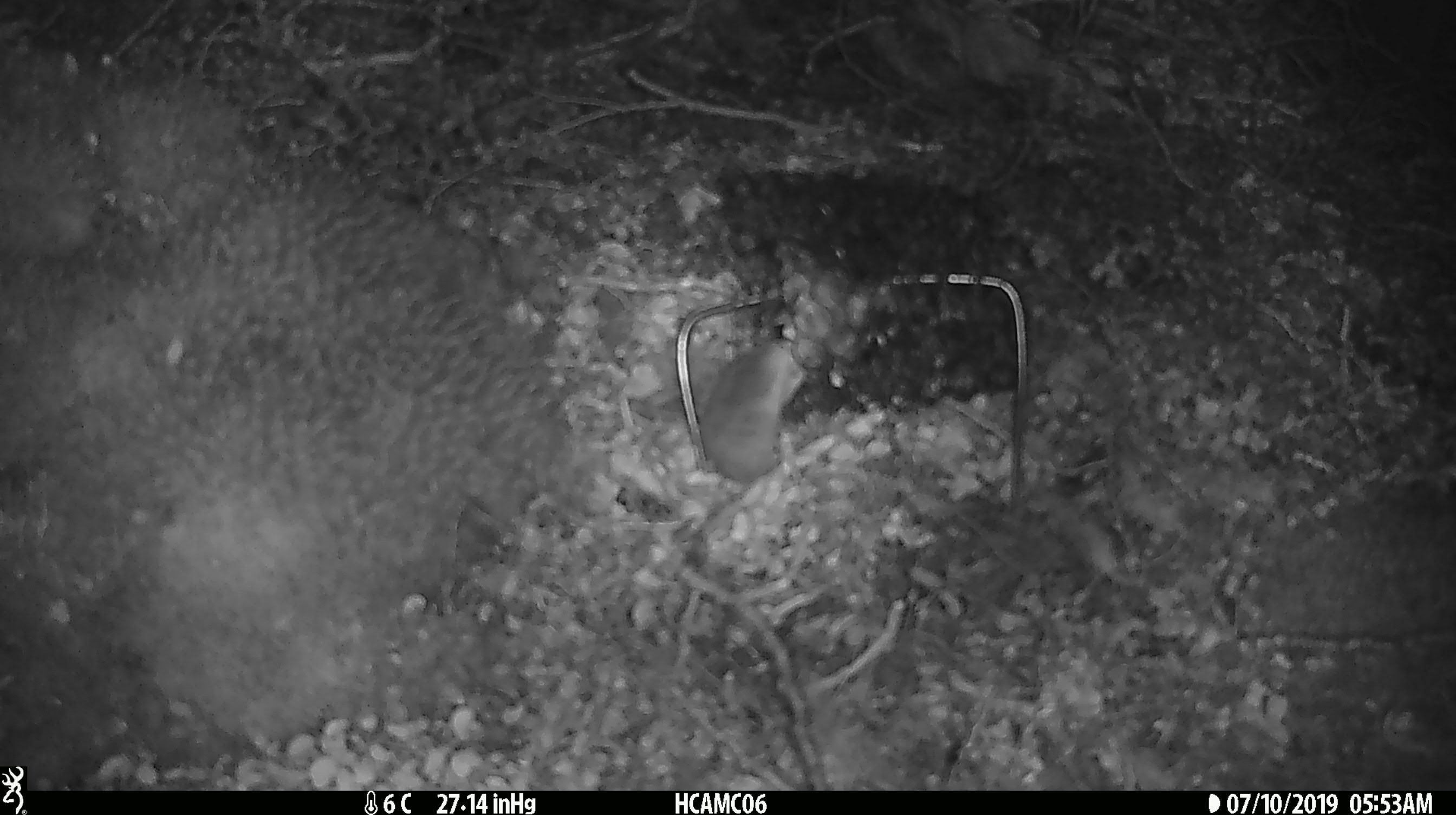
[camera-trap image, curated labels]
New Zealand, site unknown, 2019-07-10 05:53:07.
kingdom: Animalia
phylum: Chordata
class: Mammalia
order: Rodentia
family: Muridae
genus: Mus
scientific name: Mus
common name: mouse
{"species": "mouse (Mus)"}